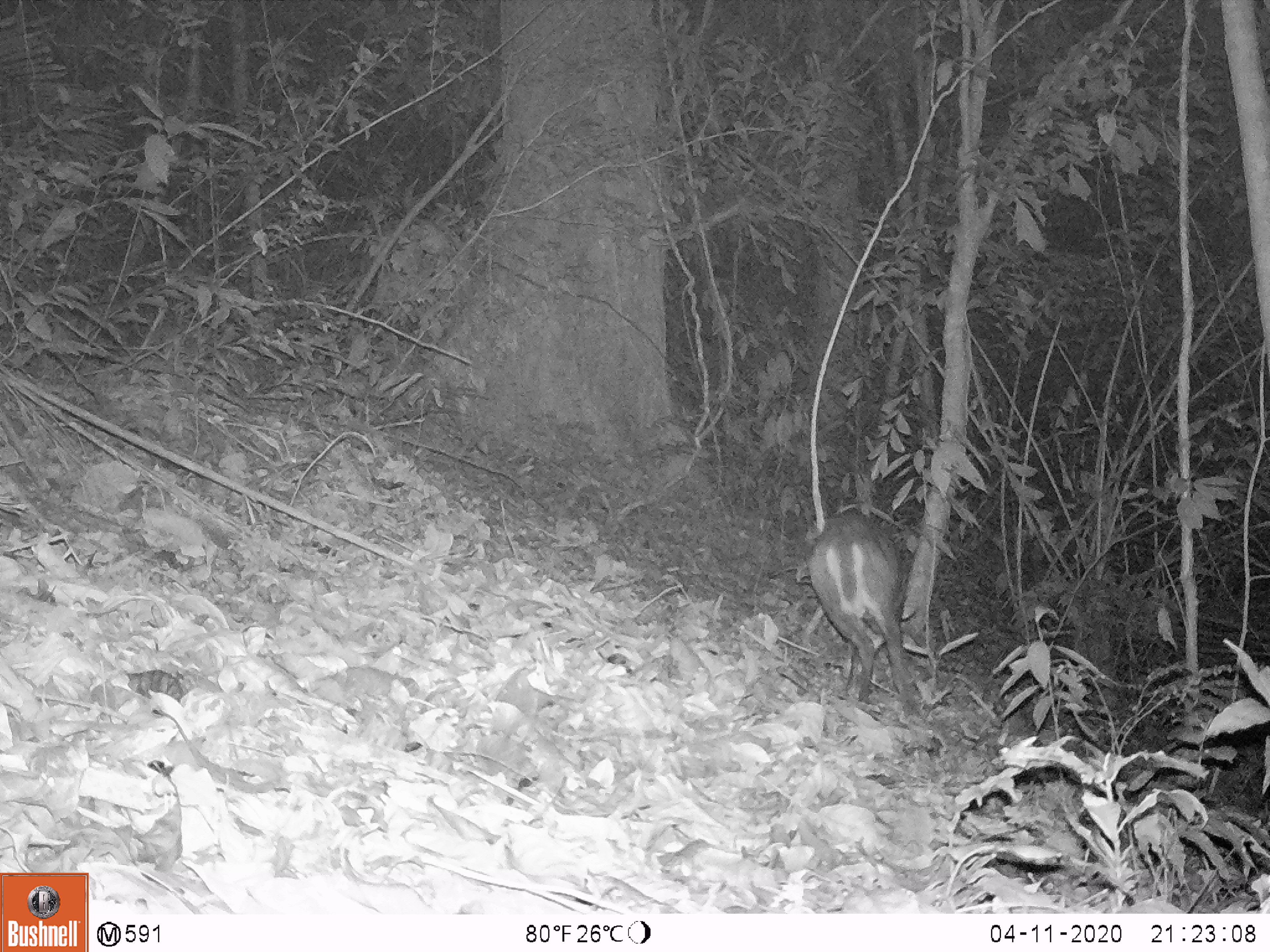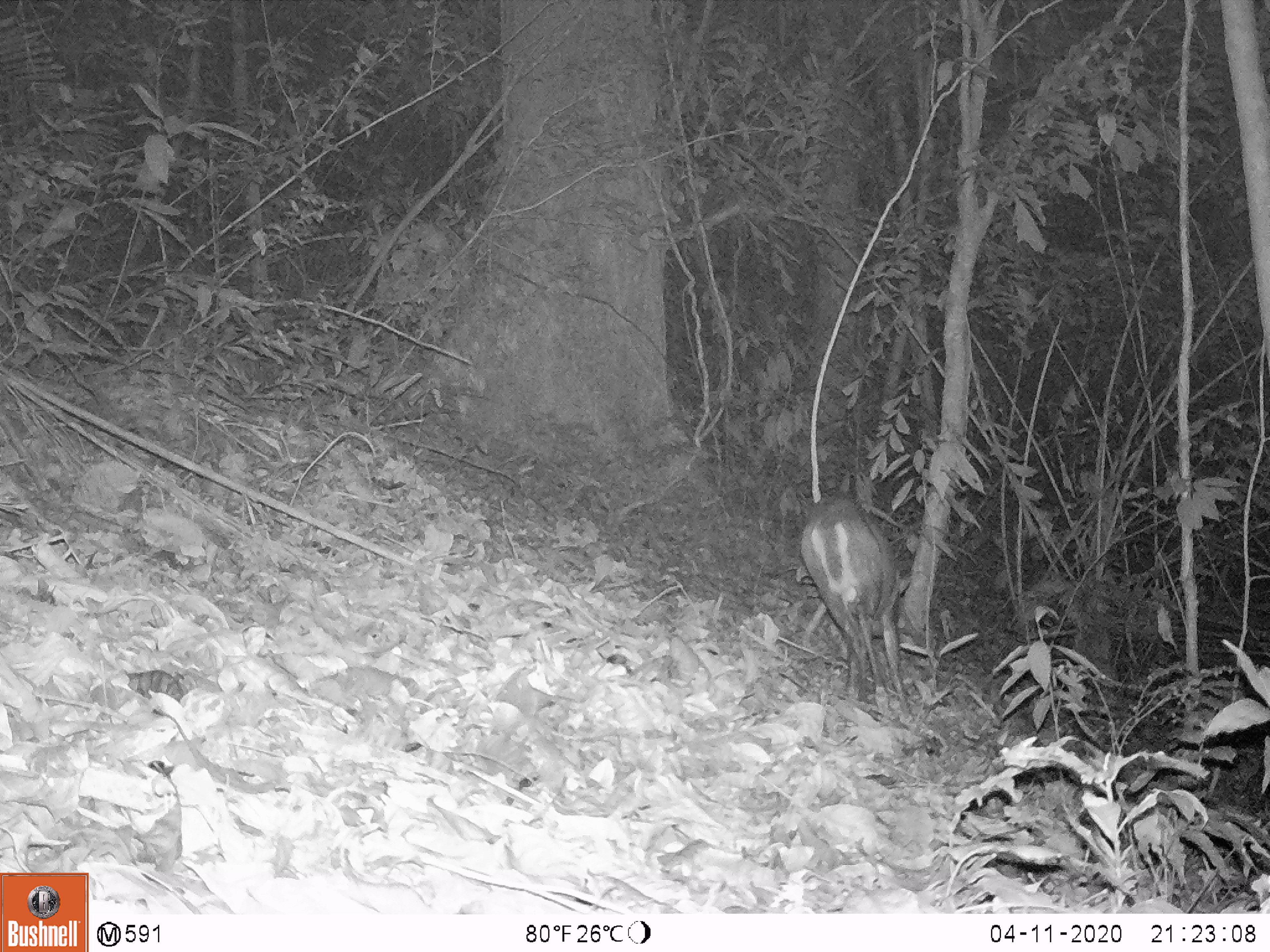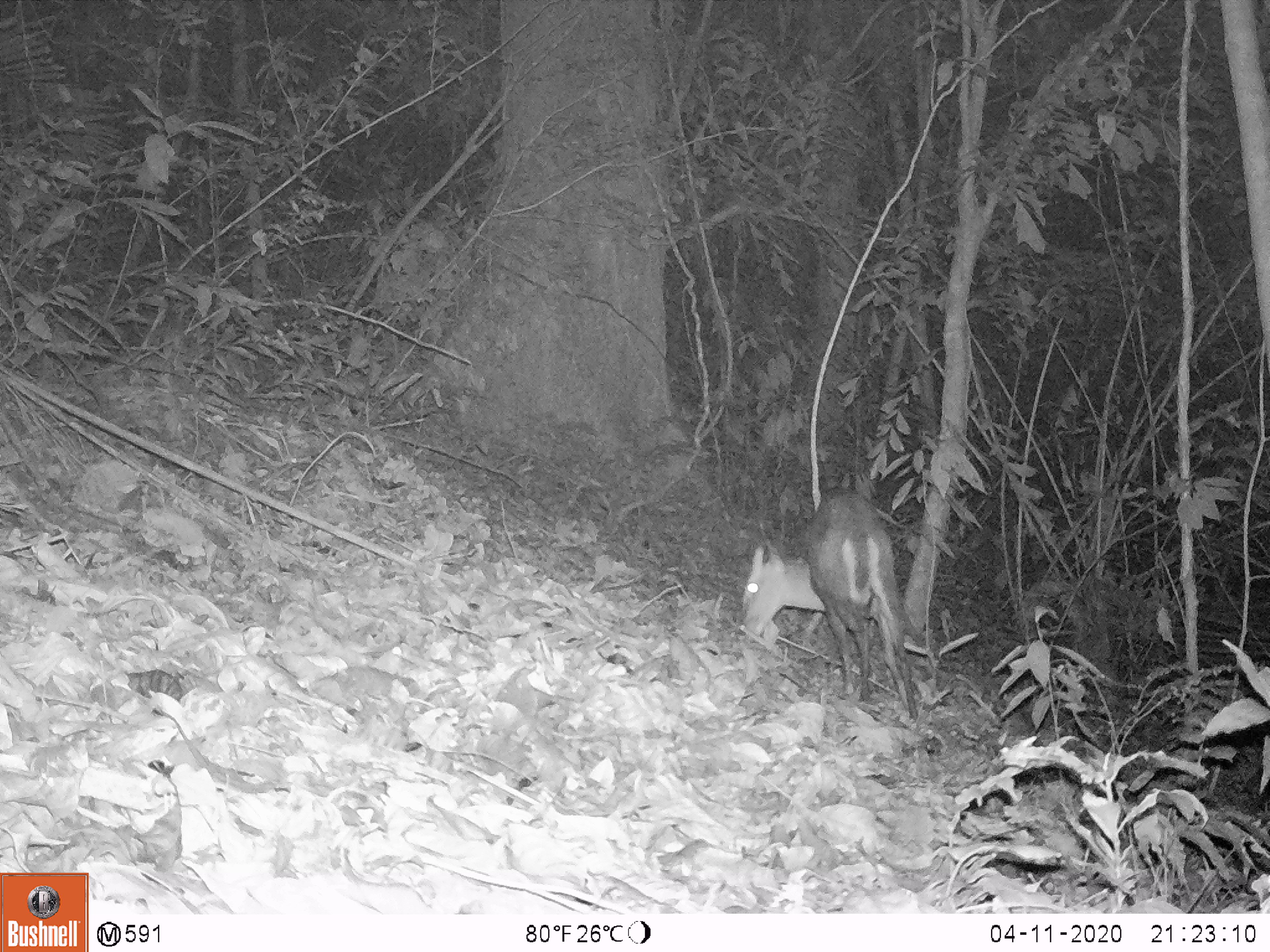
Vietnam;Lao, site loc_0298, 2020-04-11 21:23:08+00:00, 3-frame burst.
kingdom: Animalia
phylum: Chordata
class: Mammalia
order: Artiodactyla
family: Cervidae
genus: Muntiacus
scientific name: Muntiacus rooseveltorum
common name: roosevelt's muntjac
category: roosevelts muntjac group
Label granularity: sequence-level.